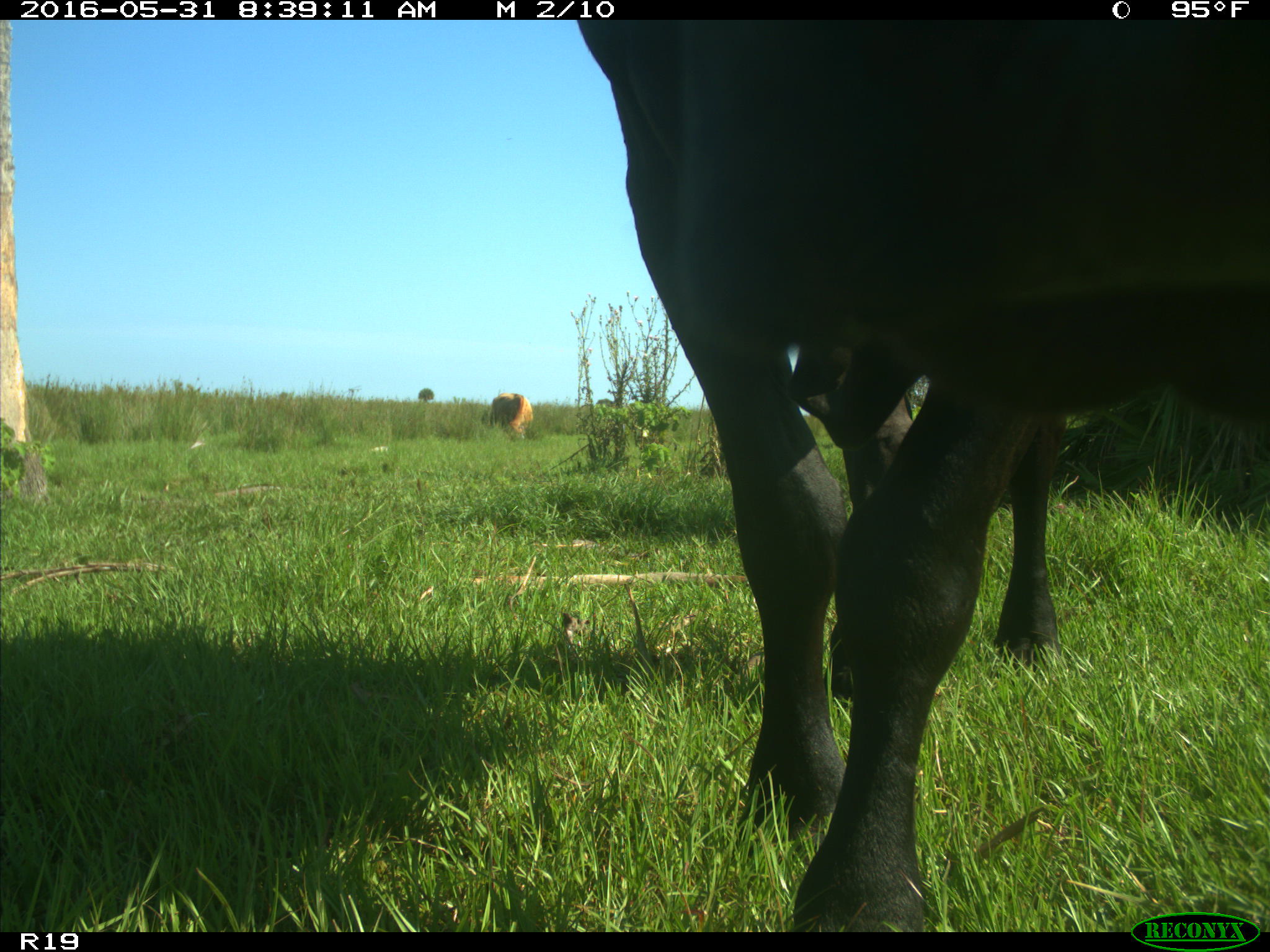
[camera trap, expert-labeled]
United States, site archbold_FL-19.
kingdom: Animalia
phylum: Chordata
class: Mammalia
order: Artiodactyla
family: Bovidae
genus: Bos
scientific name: Bos taurus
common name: domestic cow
Bos taurus (domestic cow).